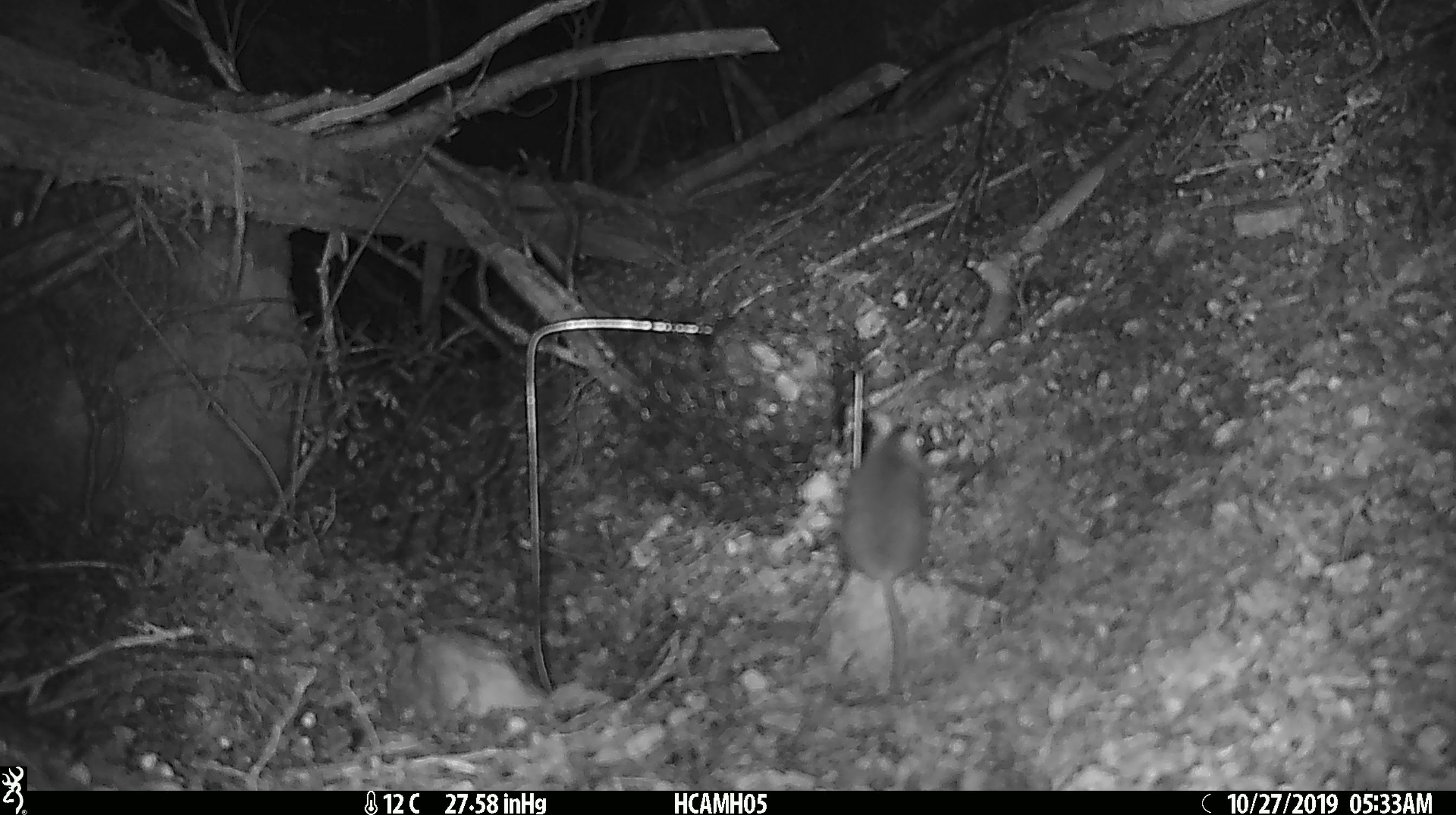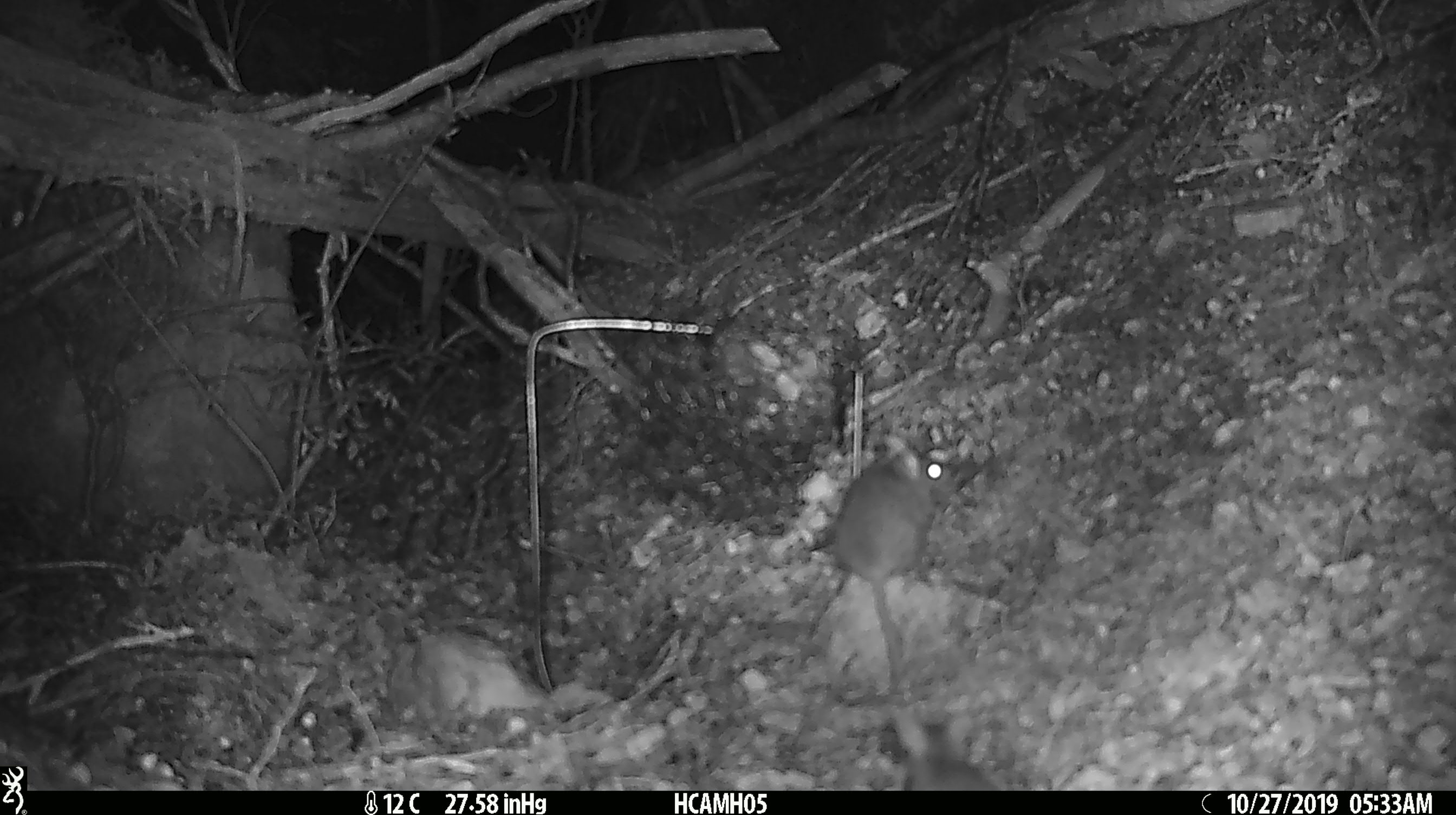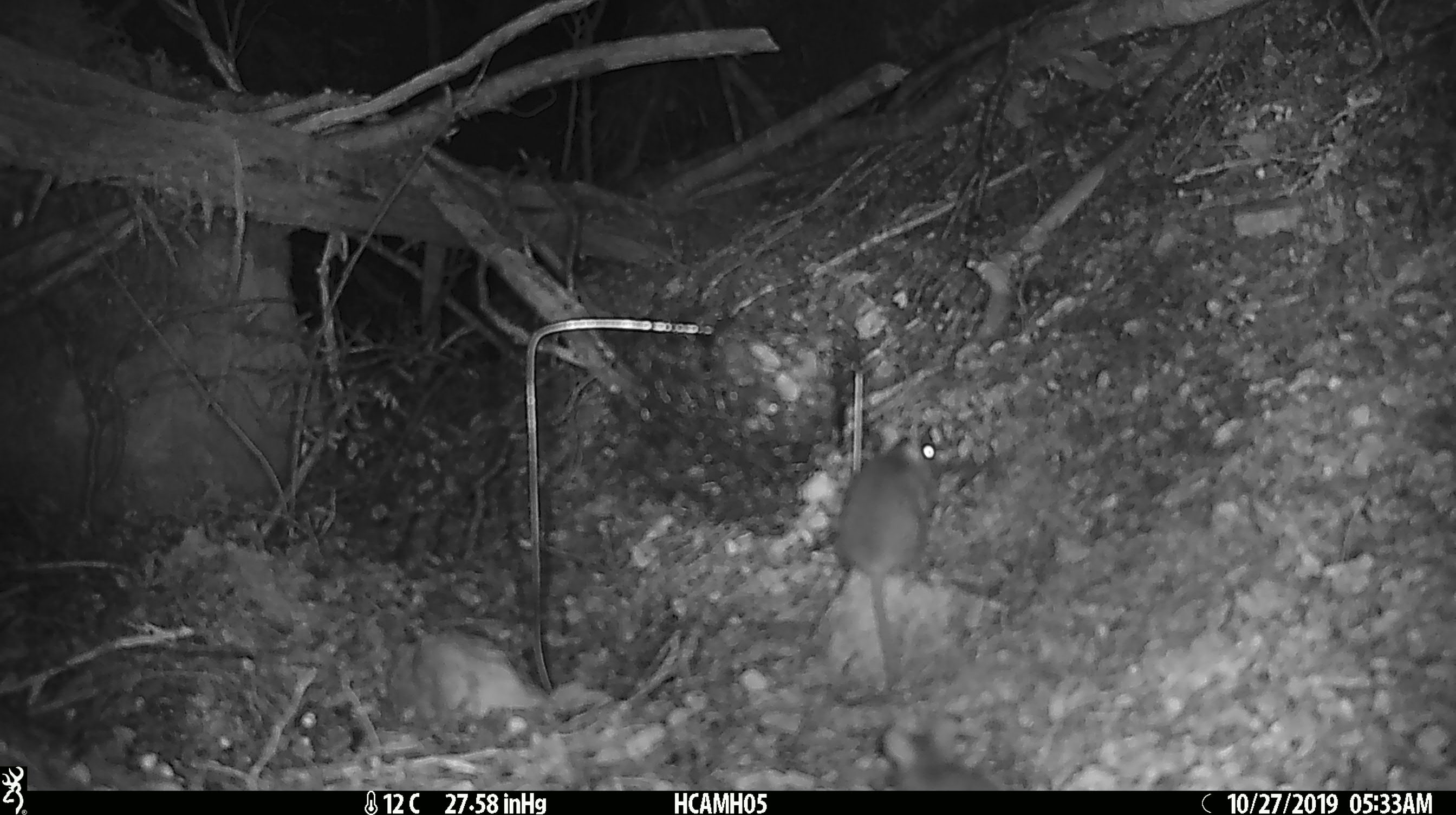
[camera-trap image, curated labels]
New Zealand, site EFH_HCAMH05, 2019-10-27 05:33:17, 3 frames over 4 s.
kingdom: Animalia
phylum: Chordata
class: Mammalia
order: Rodentia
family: Muridae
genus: Mus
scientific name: Mus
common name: mouse